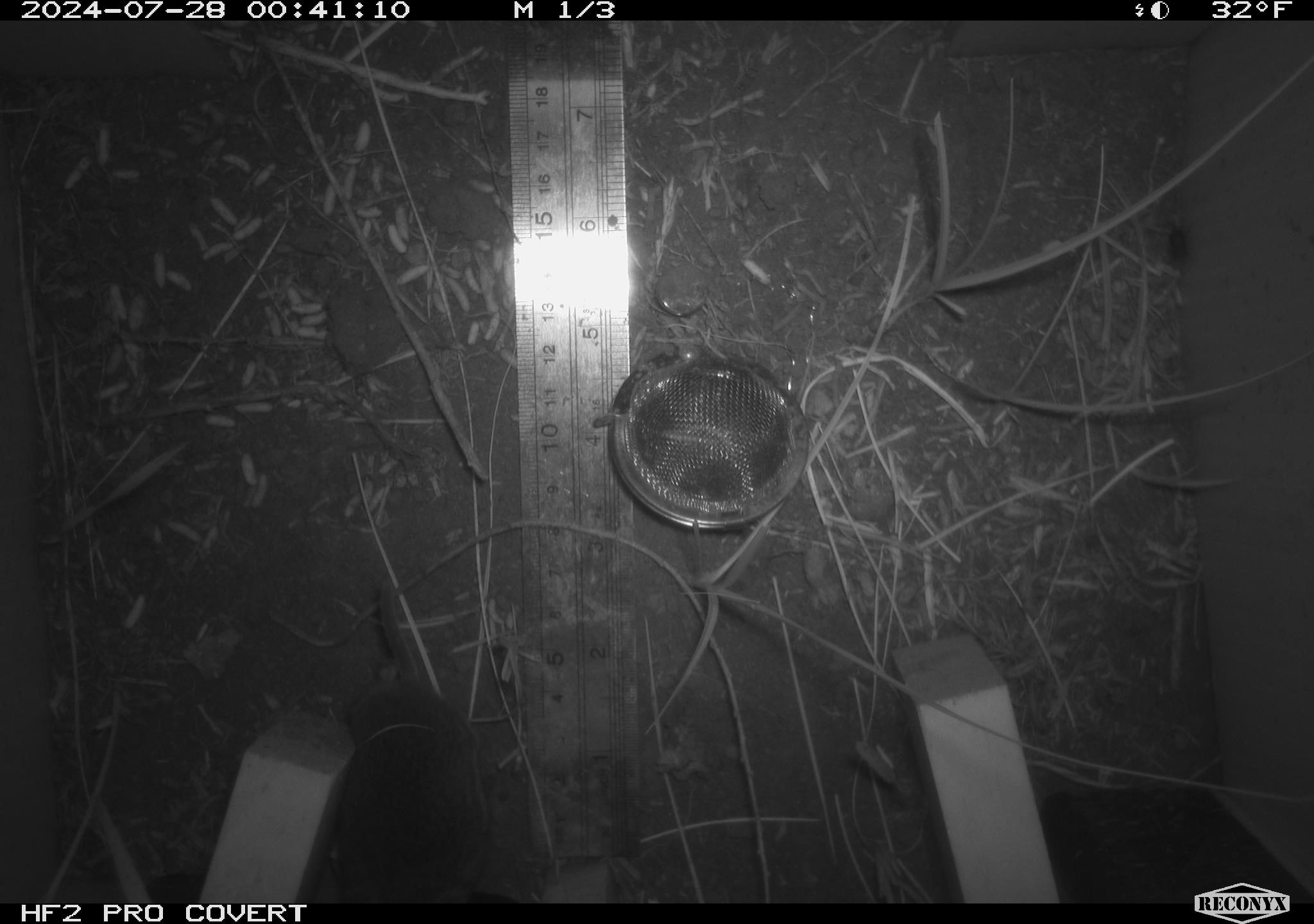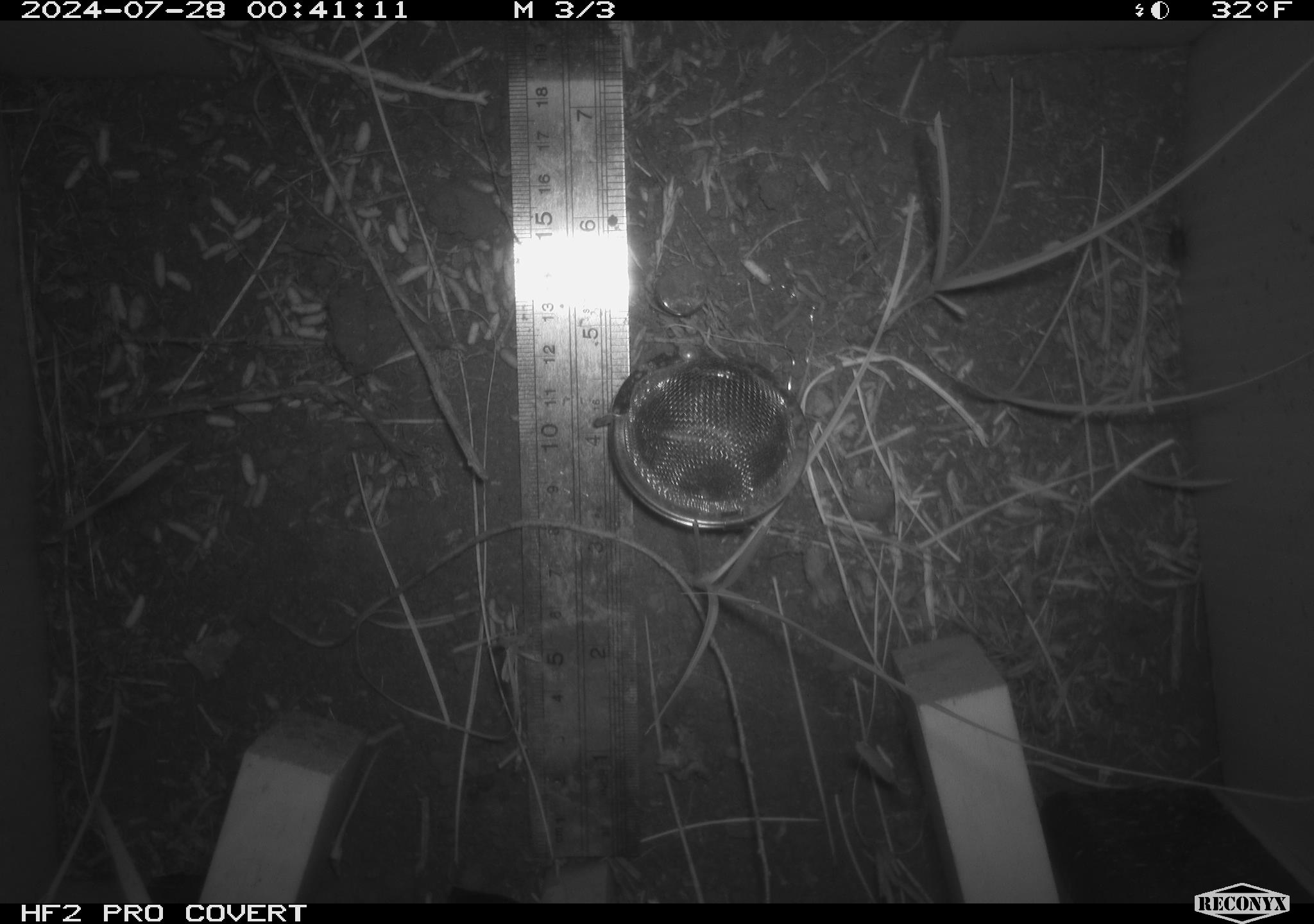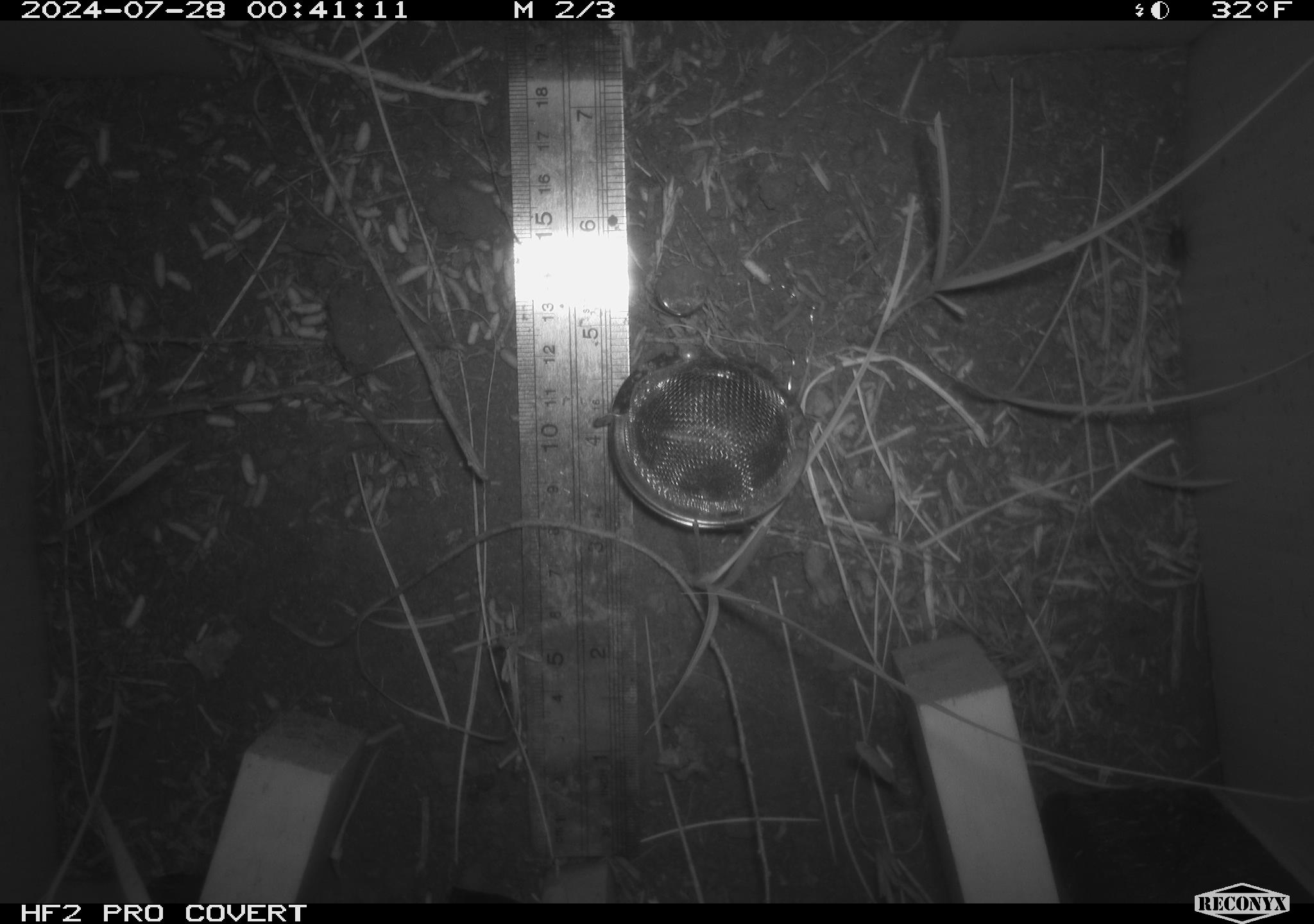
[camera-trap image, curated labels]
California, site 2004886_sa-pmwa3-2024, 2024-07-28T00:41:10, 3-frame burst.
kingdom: Animalia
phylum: Chordata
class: Mammalia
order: Rodentia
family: Cricetidae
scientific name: Arvicolinae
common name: voles, lemmings, and muskrats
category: arvicolinae subfamily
Arvicolinae subfamily (voles, lemmings, and muskrats) (Arvicolinae).